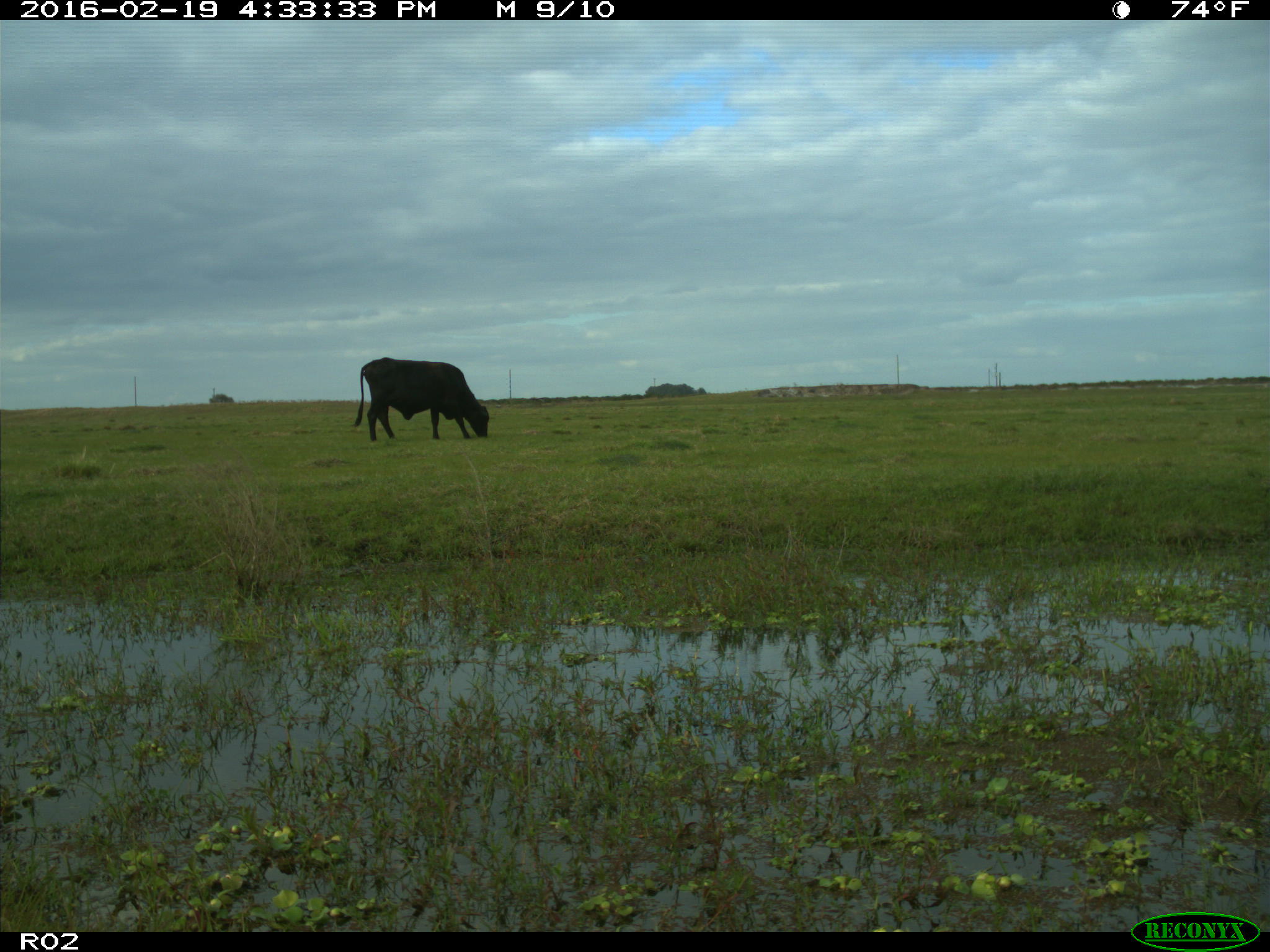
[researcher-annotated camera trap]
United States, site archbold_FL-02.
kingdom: Animalia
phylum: Chordata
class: Mammalia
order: Artiodactyla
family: Bovidae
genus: Bos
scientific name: Bos taurus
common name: domestic cow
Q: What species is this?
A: Bos taurus (domestic cow).